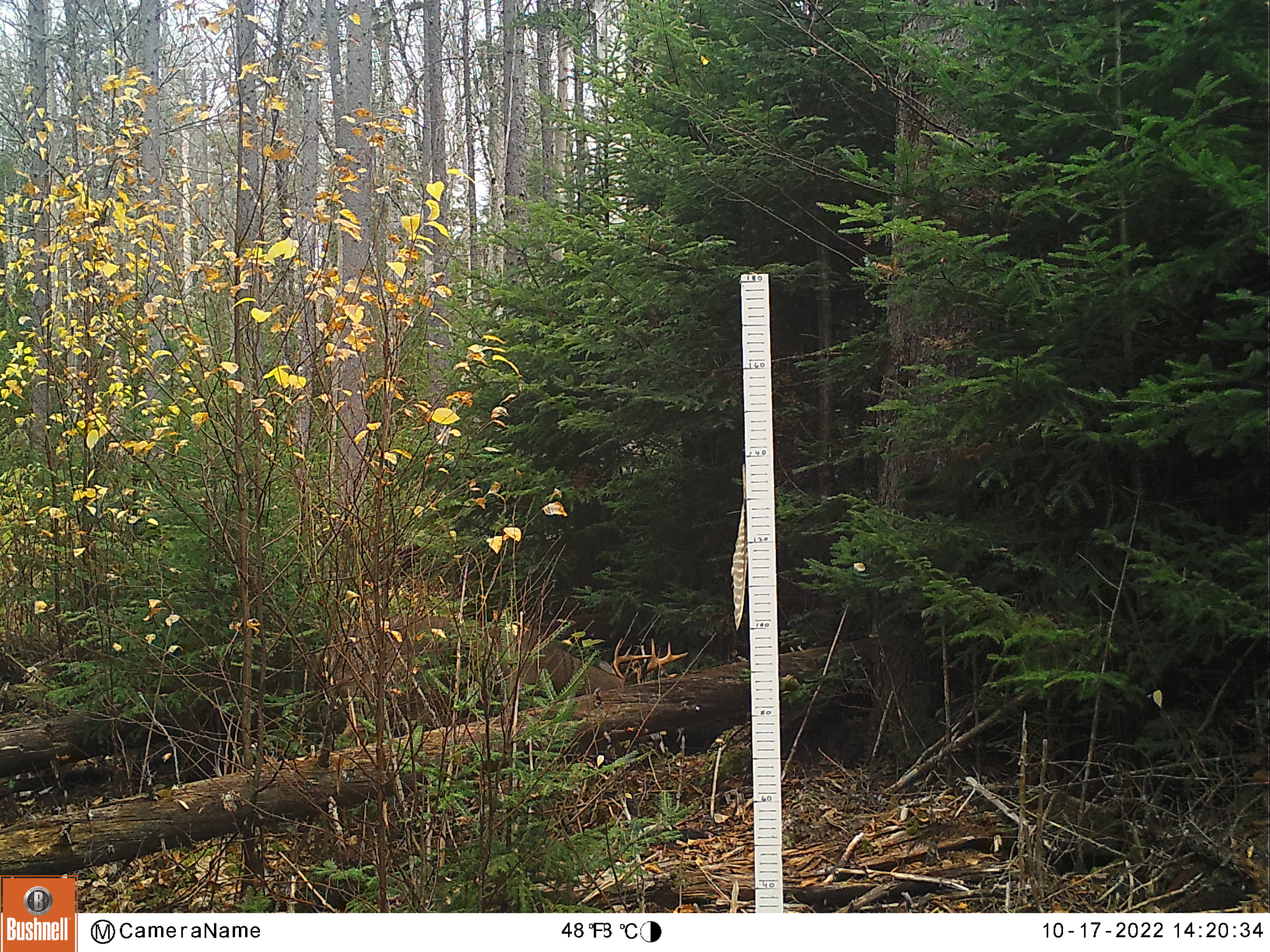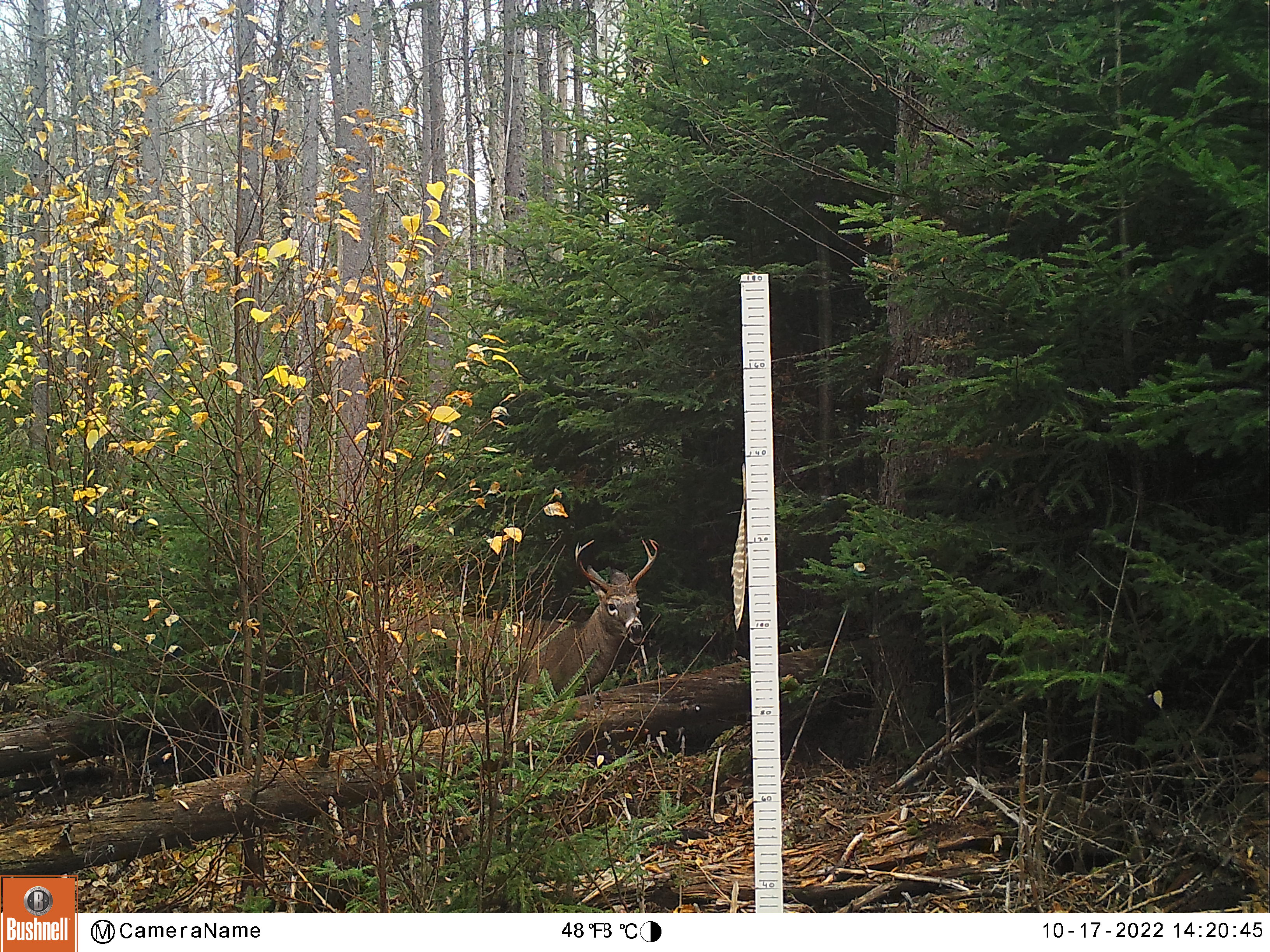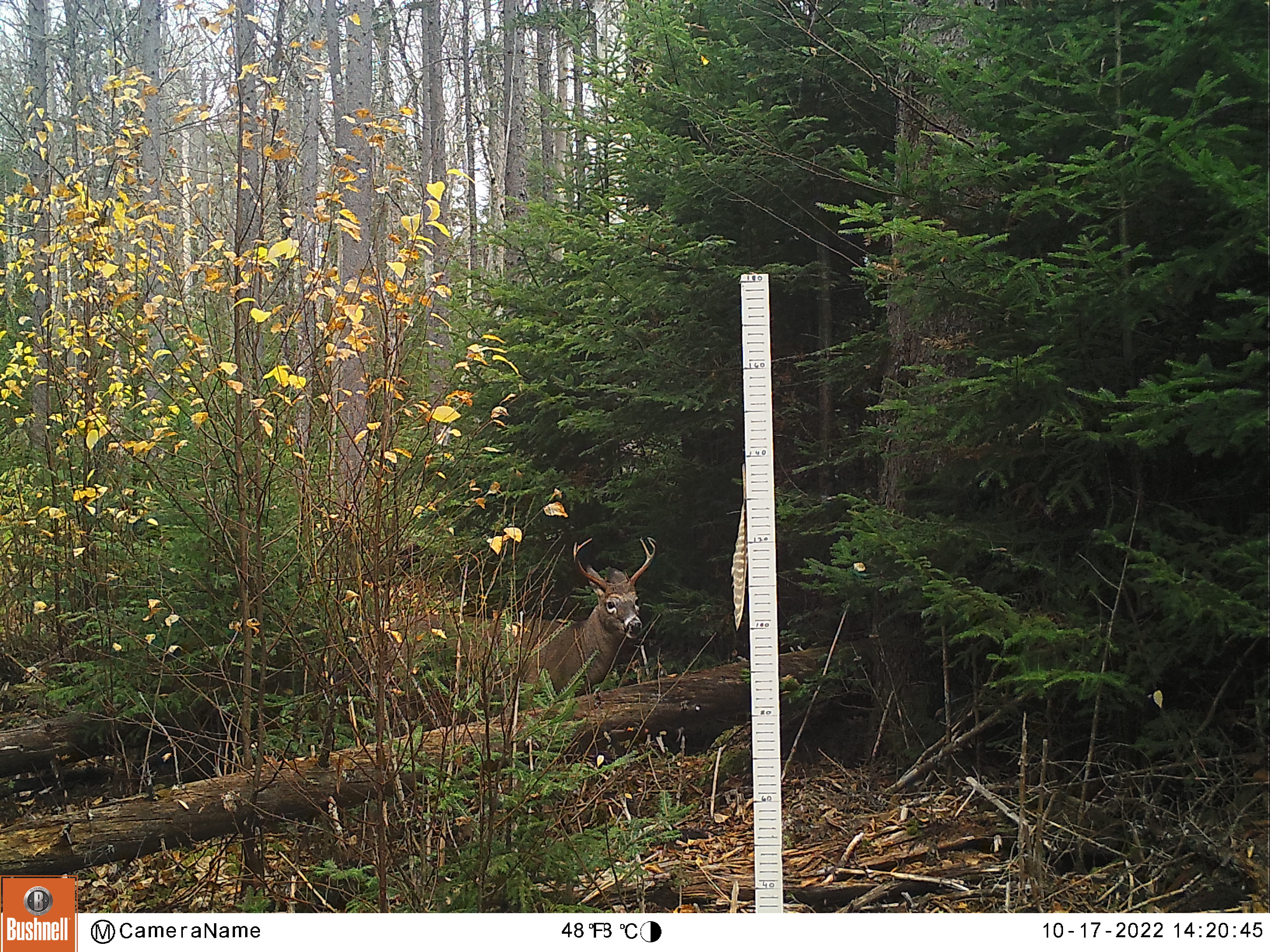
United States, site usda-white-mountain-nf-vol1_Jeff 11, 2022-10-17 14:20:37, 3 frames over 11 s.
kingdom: Animalia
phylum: Chordata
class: Mammalia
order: Artiodactyla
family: Cervidae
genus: Odocoileus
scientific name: Odocoileus virginianus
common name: white-tailed deer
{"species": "white-tailed deer (Odocoileus virginianus)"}